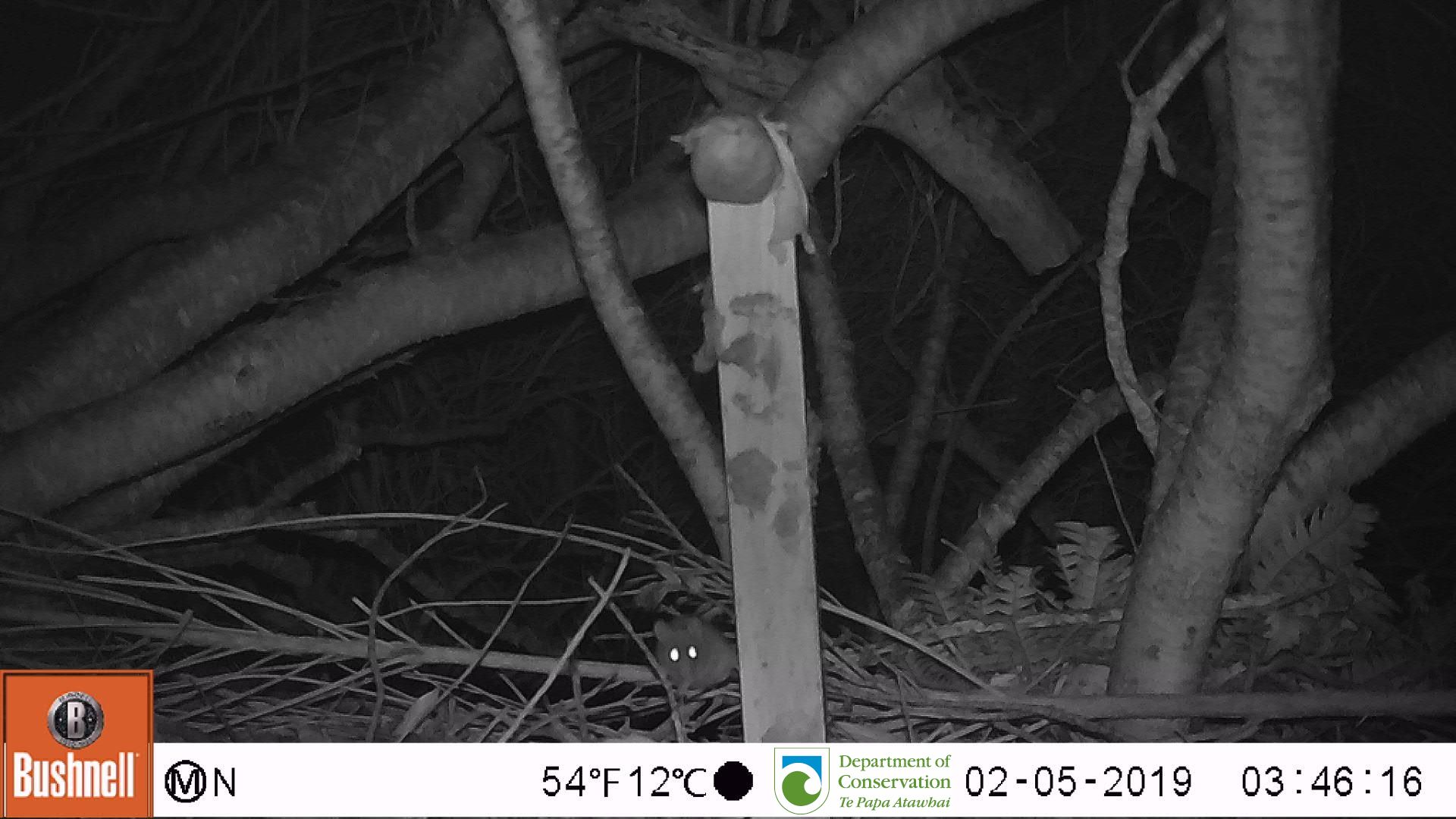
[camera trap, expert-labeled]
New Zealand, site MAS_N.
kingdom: Animalia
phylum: Chordata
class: Mammalia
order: Rodentia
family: Muridae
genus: Mus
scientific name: Mus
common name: mouse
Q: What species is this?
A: Mouse (Mus).